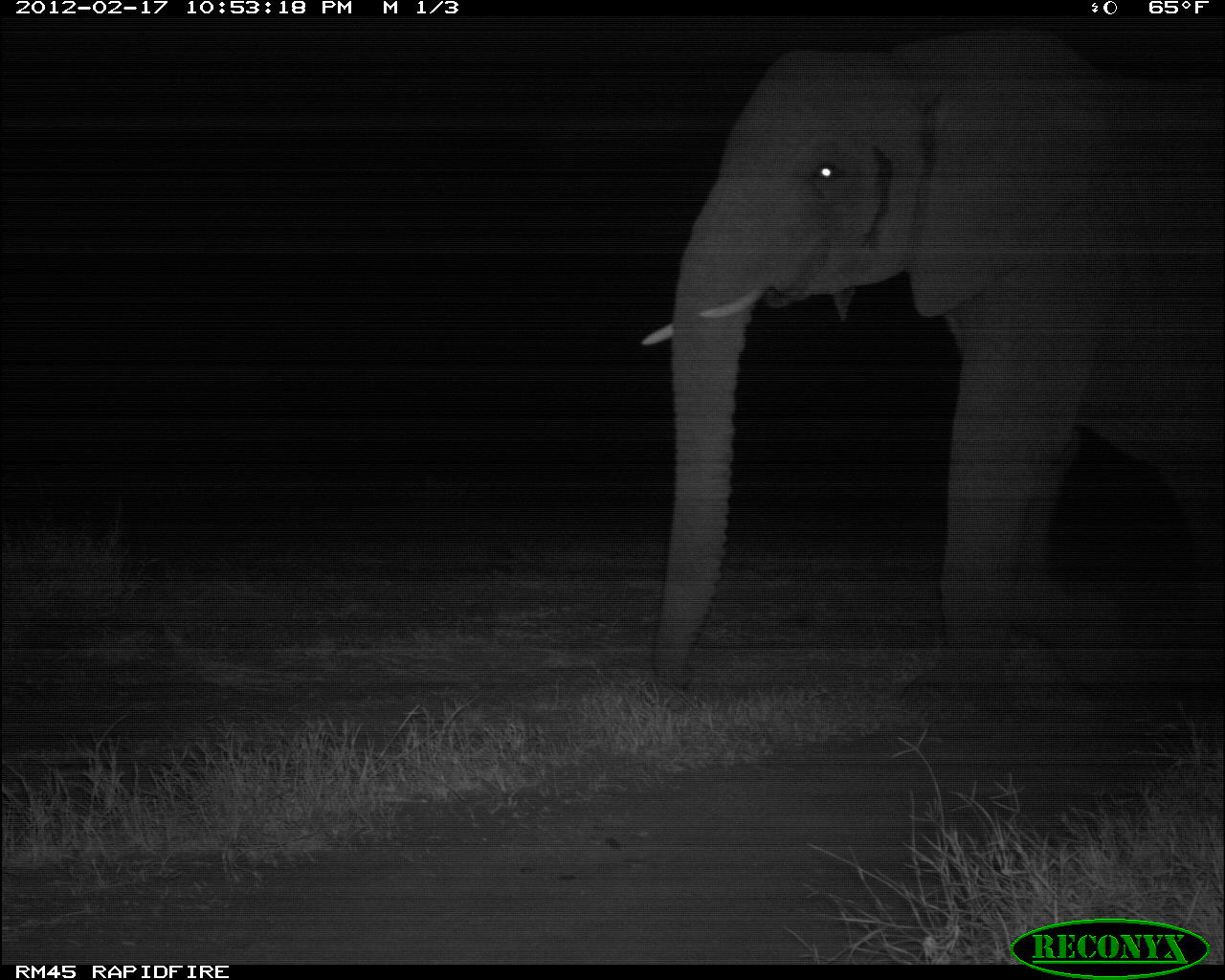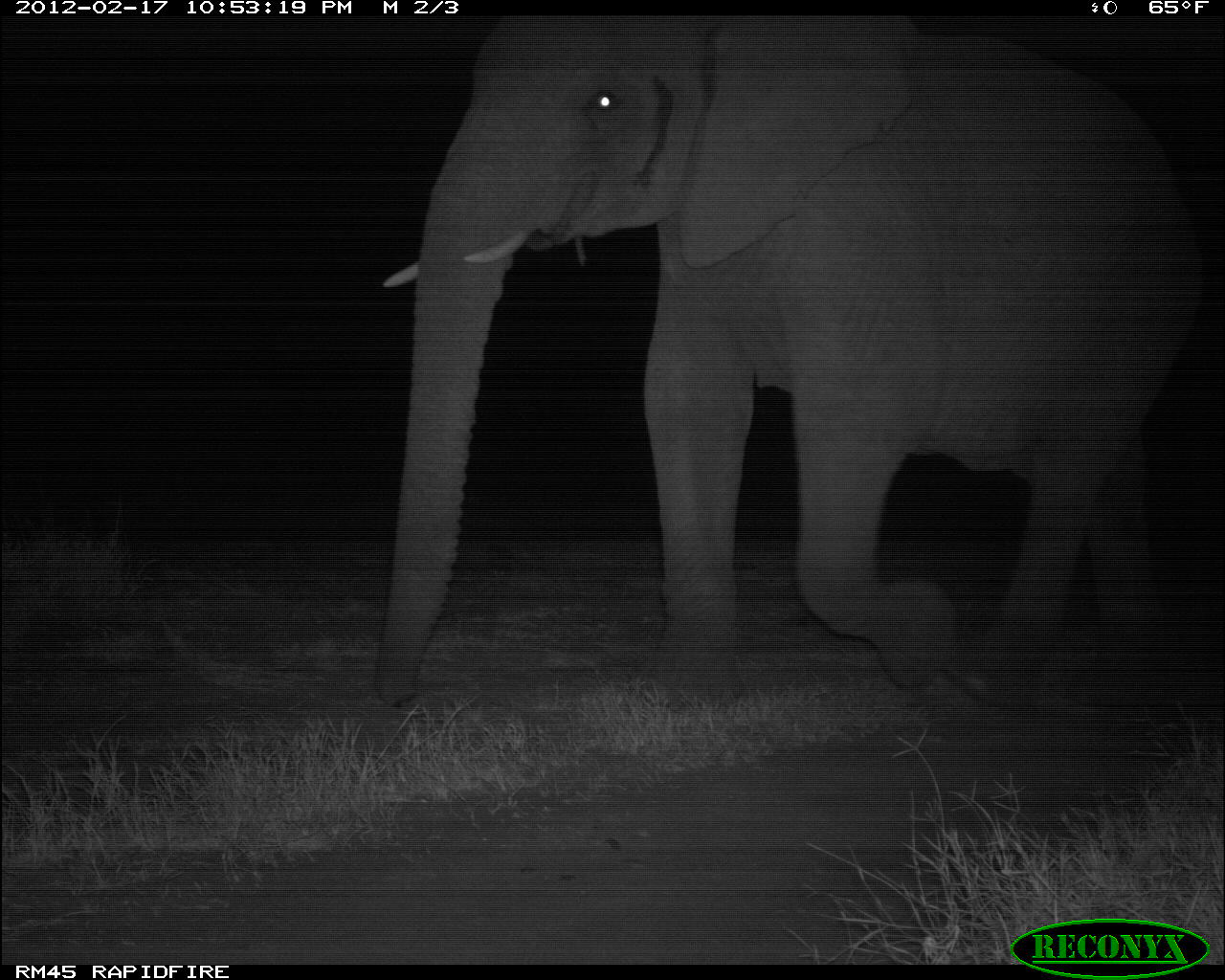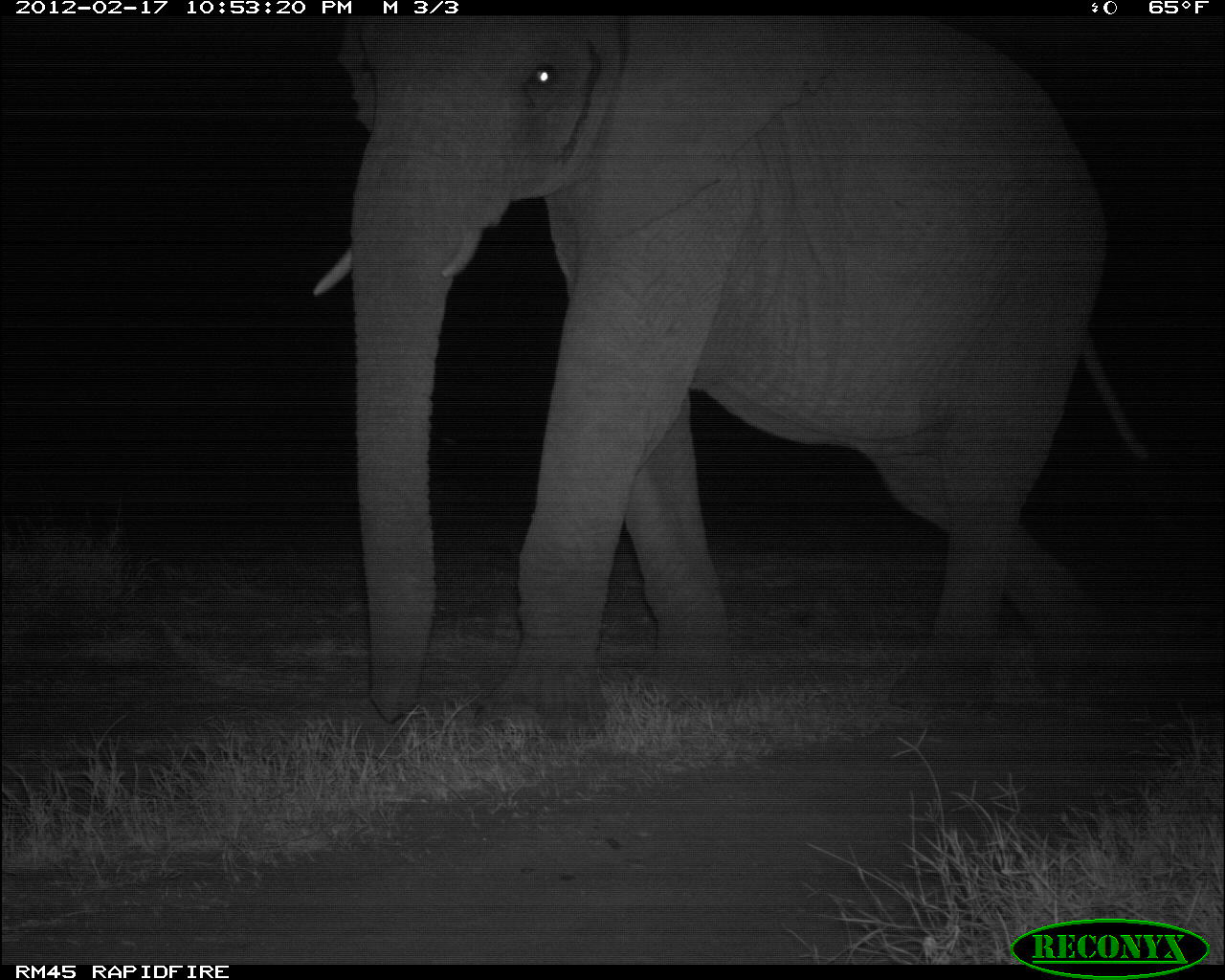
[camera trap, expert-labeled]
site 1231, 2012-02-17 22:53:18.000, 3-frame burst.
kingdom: Animalia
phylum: Chordata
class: Mammalia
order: Proboscidea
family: Elephantidae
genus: Loxodonta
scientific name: Loxodonta africana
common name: african bush elephant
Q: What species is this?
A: Loxodonta africana (african bush elephant).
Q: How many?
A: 1.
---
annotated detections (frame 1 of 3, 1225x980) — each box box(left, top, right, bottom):
loxodonta africana: box(640, 28, 1225, 740)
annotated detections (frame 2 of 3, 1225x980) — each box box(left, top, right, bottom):
loxodonta africana: box(371, 17, 1225, 710)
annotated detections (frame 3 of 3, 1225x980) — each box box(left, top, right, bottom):
loxodonta africana: box(307, 16, 1155, 739)